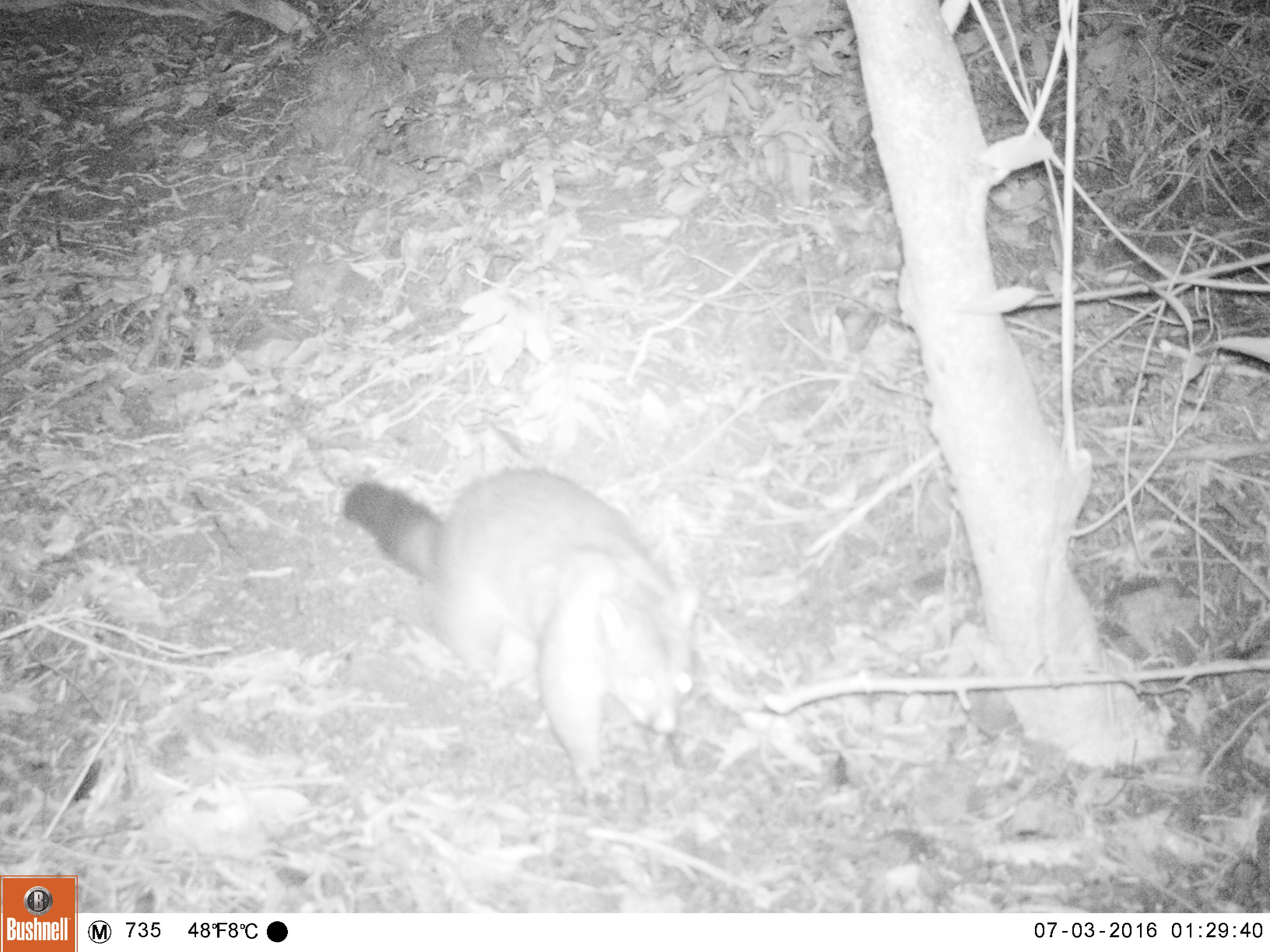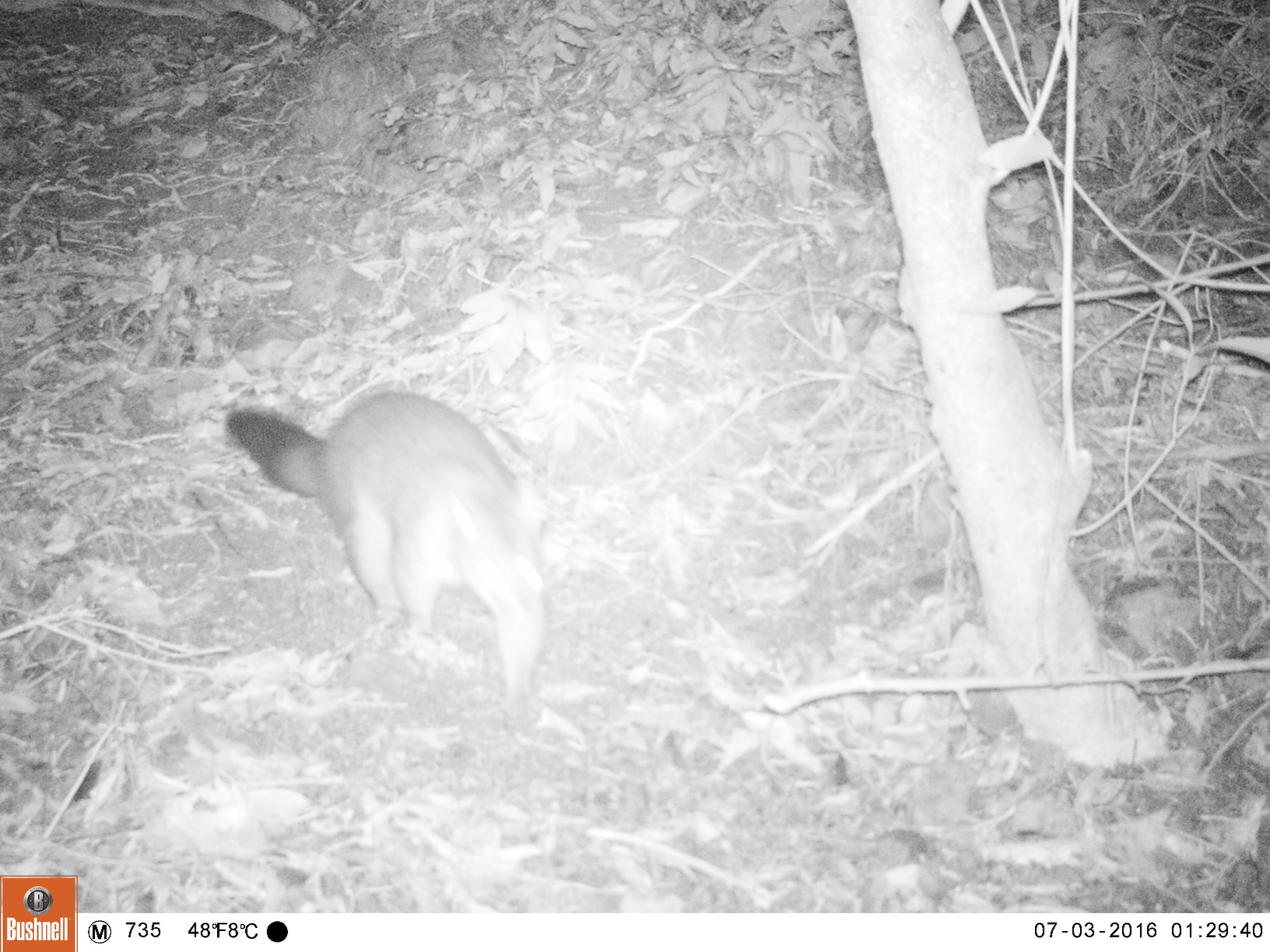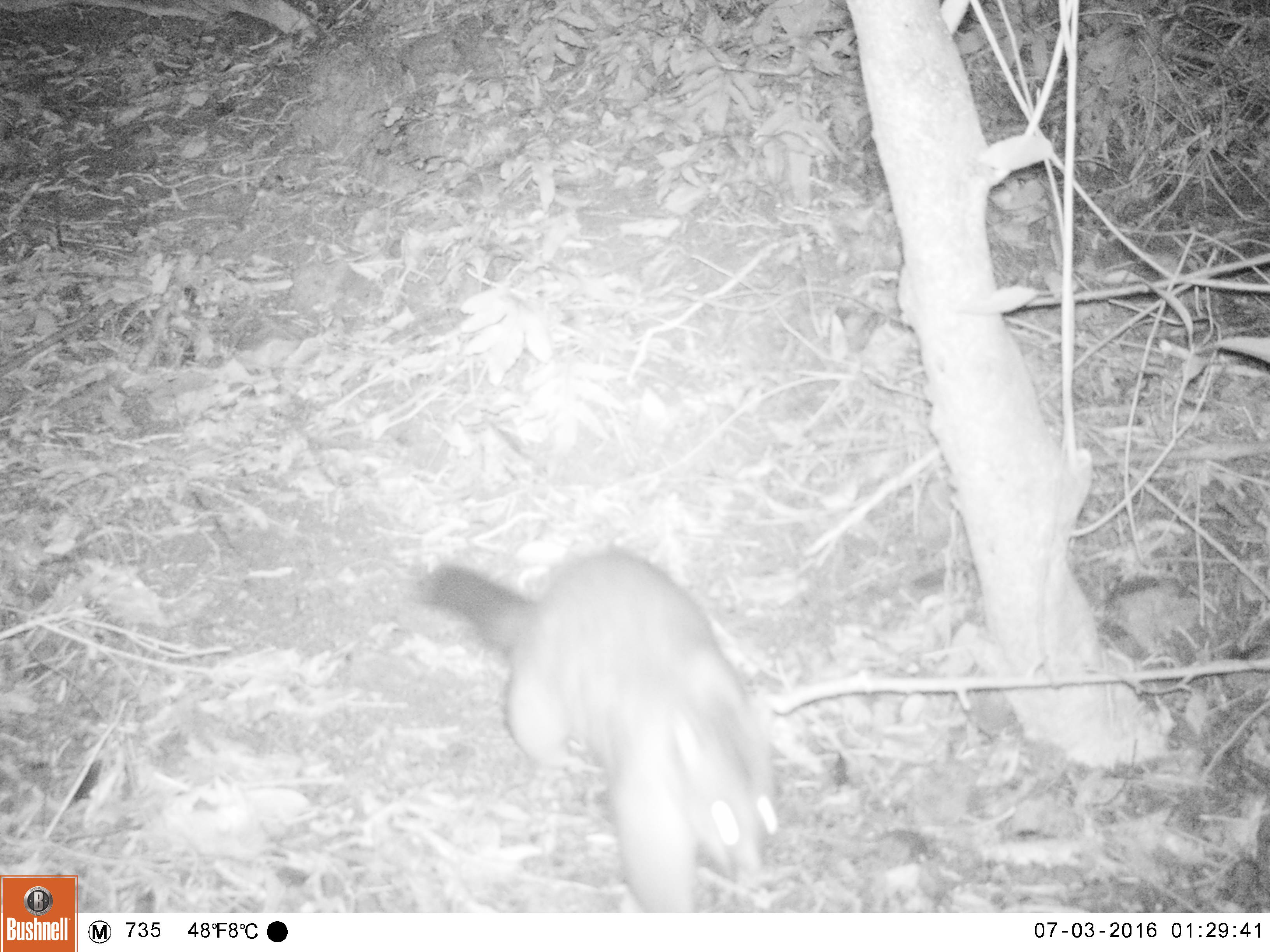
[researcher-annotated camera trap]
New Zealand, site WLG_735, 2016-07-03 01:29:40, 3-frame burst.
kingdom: Animalia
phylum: Chordata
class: Mammalia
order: Diprotodontia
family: Phalangeridae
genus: Trichosurus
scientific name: Trichosurus vulpecula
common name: common brushtail possum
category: possum